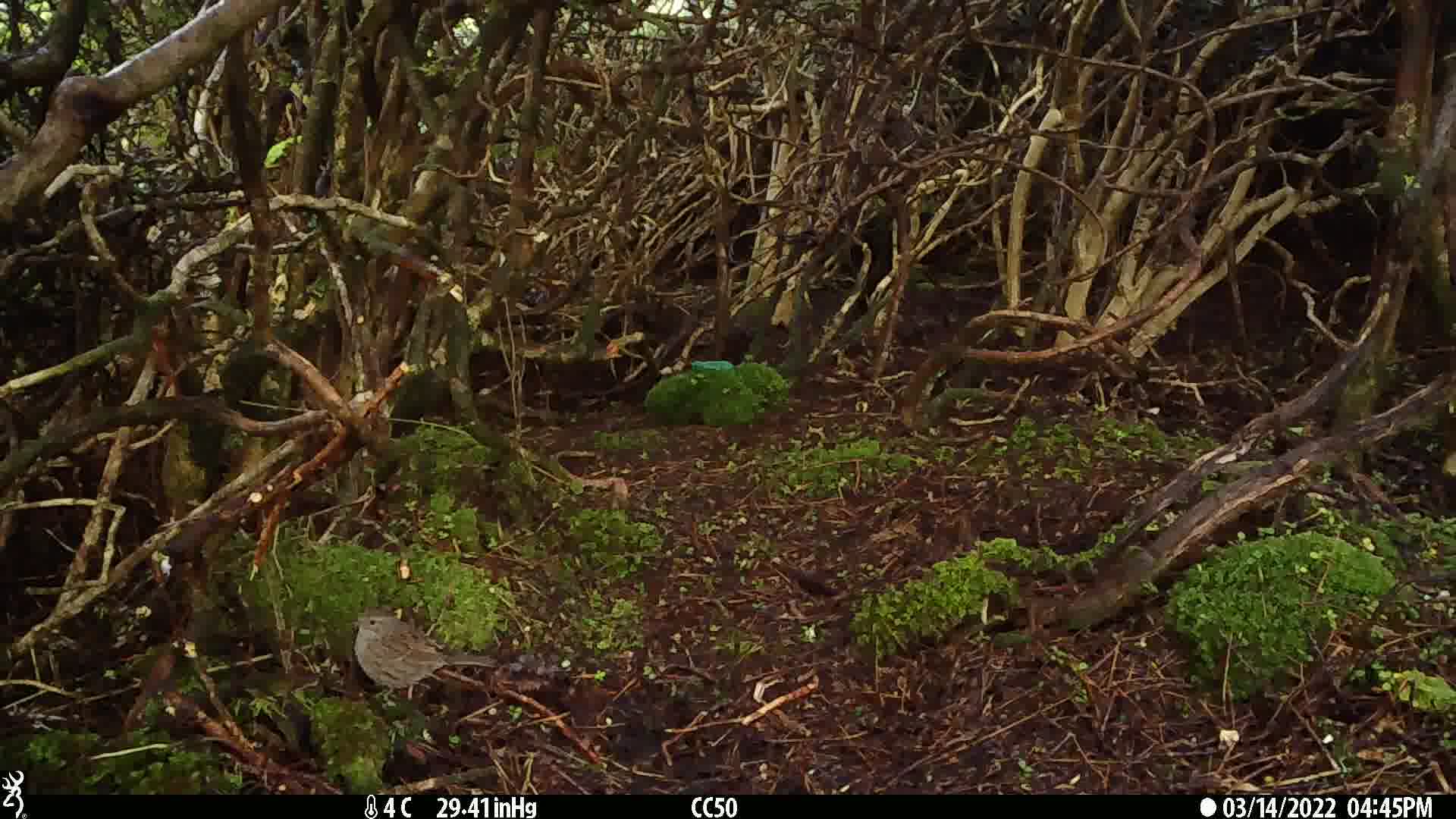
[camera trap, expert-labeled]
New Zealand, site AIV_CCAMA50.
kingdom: Animalia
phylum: Chordata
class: Aves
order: Passeriformes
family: Prunellidae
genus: Prunella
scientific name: Prunella modularis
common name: dunnock